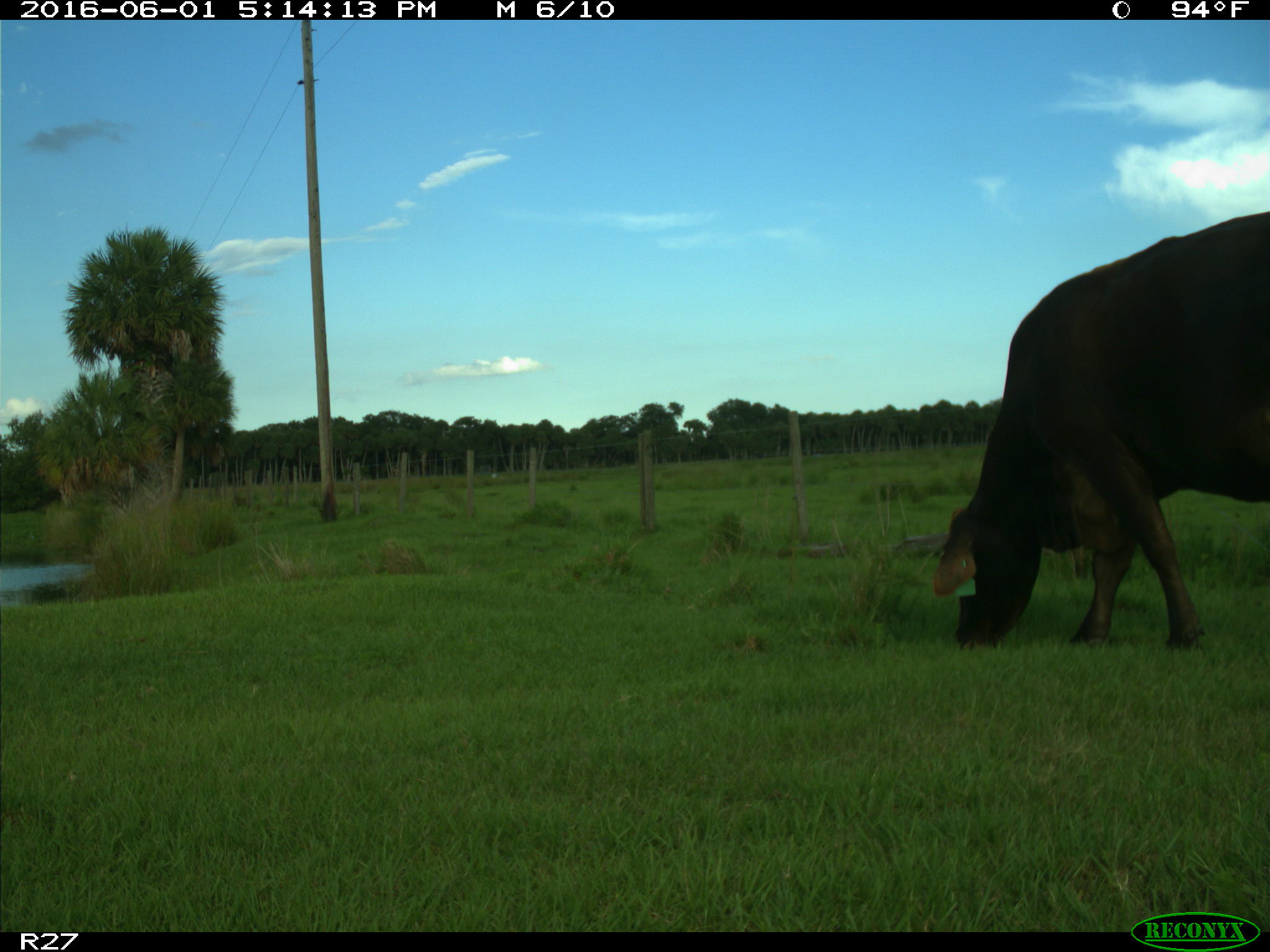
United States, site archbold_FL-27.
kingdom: Animalia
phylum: Chordata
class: Mammalia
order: Artiodactyla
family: Bovidae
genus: Bos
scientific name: Bos taurus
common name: domestic cow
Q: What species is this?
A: Bos taurus (domestic cow).